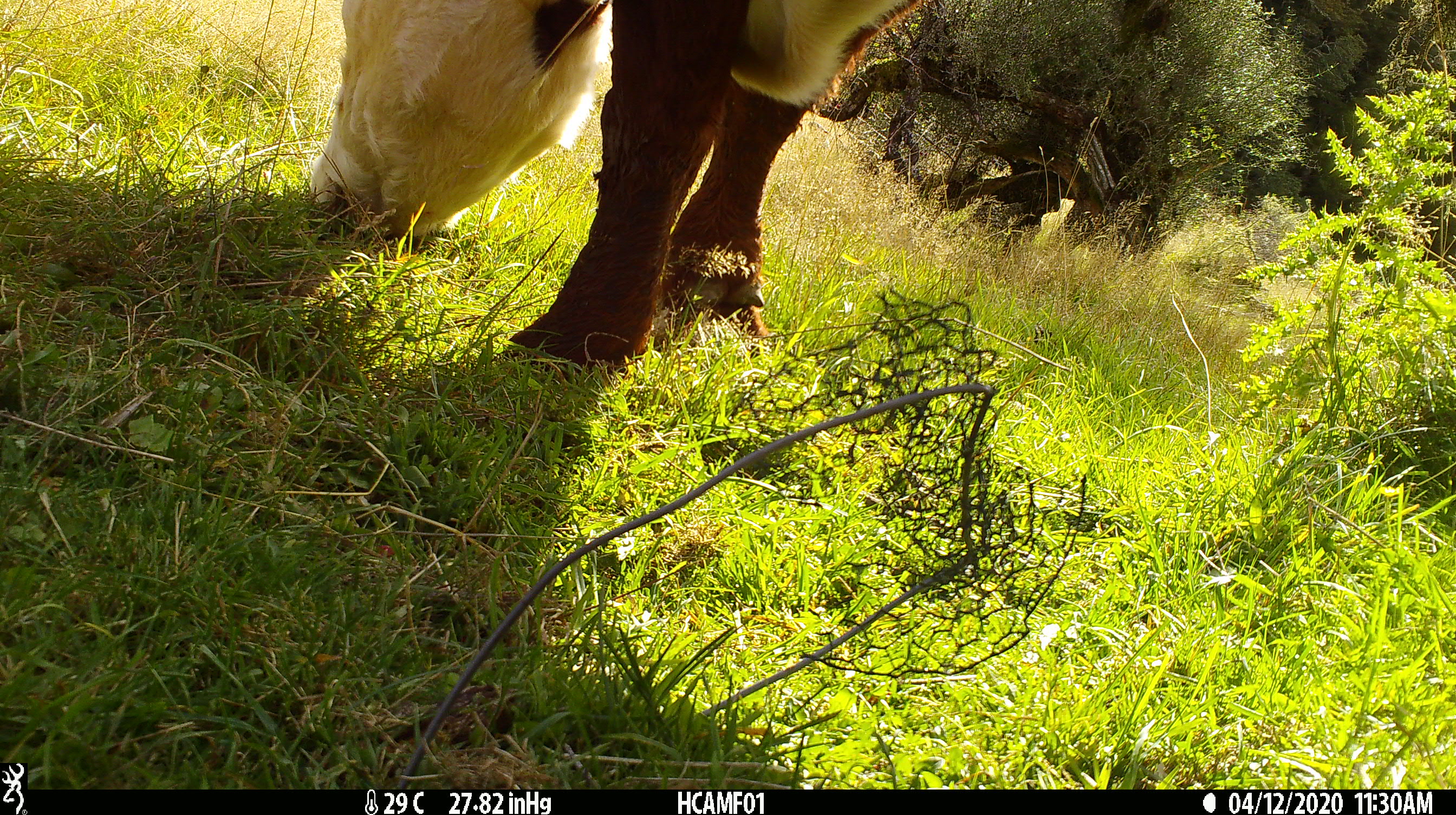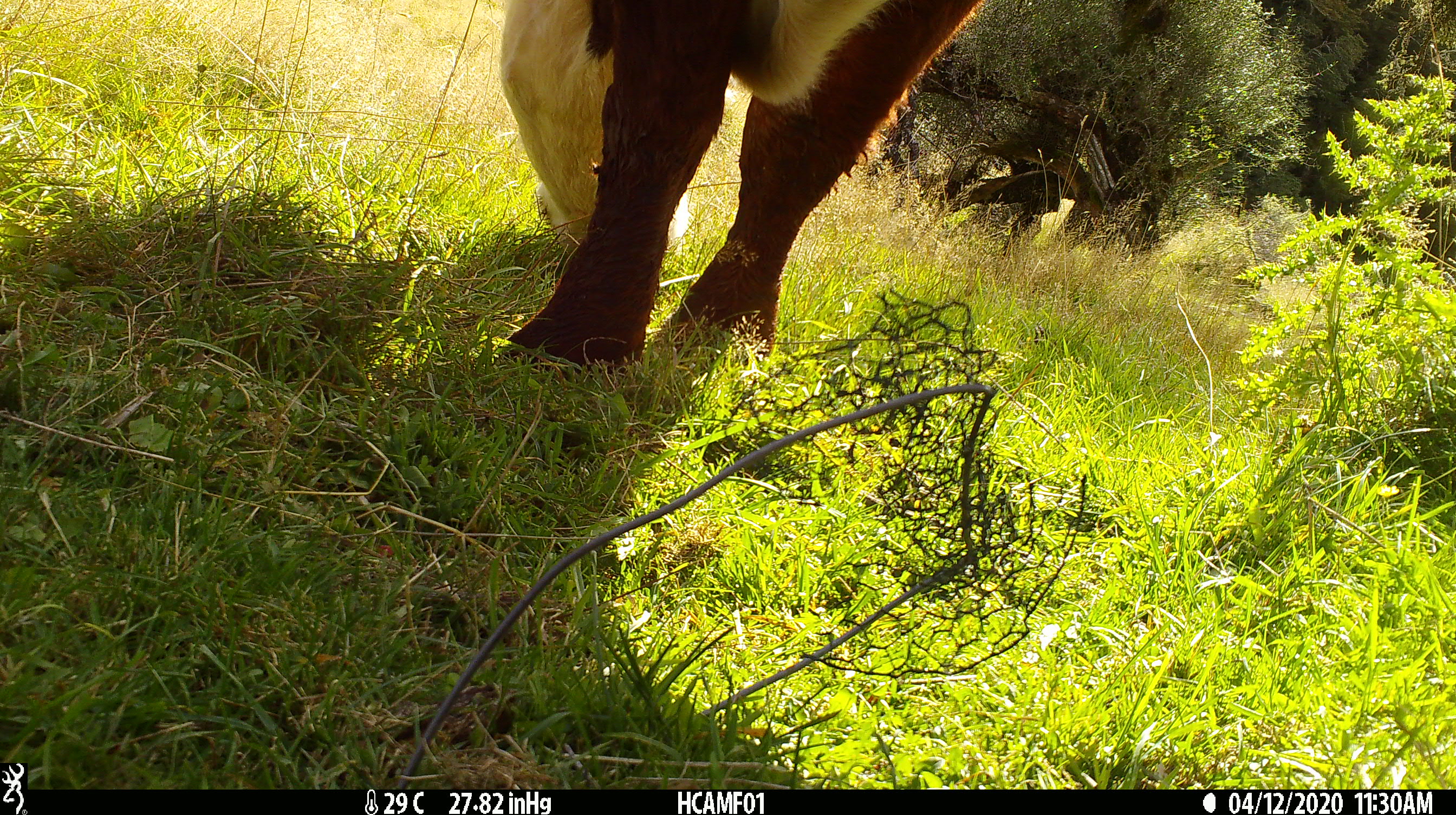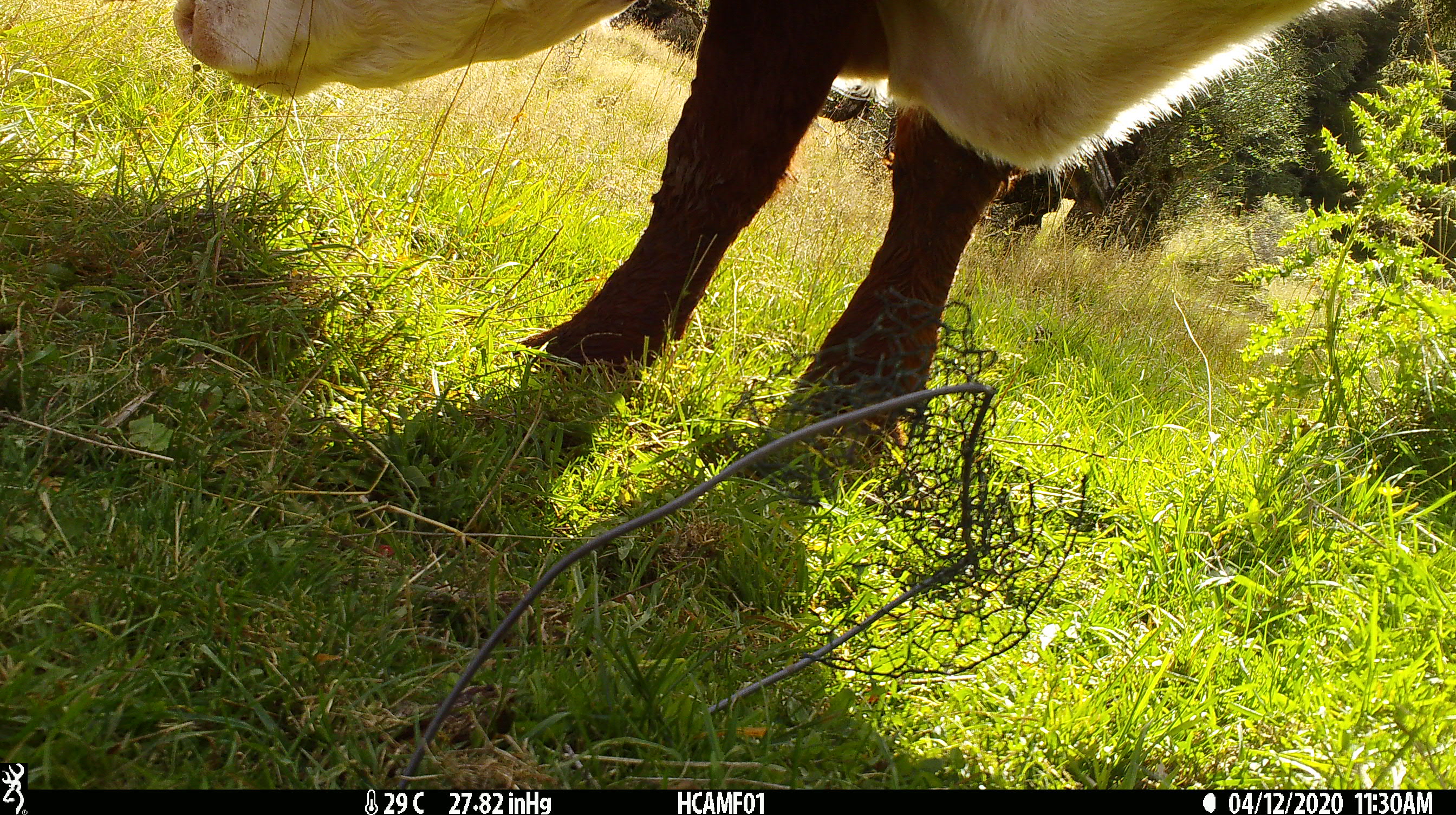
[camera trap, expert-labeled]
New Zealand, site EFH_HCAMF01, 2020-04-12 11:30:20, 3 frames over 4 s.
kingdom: Animalia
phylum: Chordata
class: Mammalia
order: Artiodactyla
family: Bovidae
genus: Bos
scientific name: Bos taurus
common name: domestic cow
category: cow